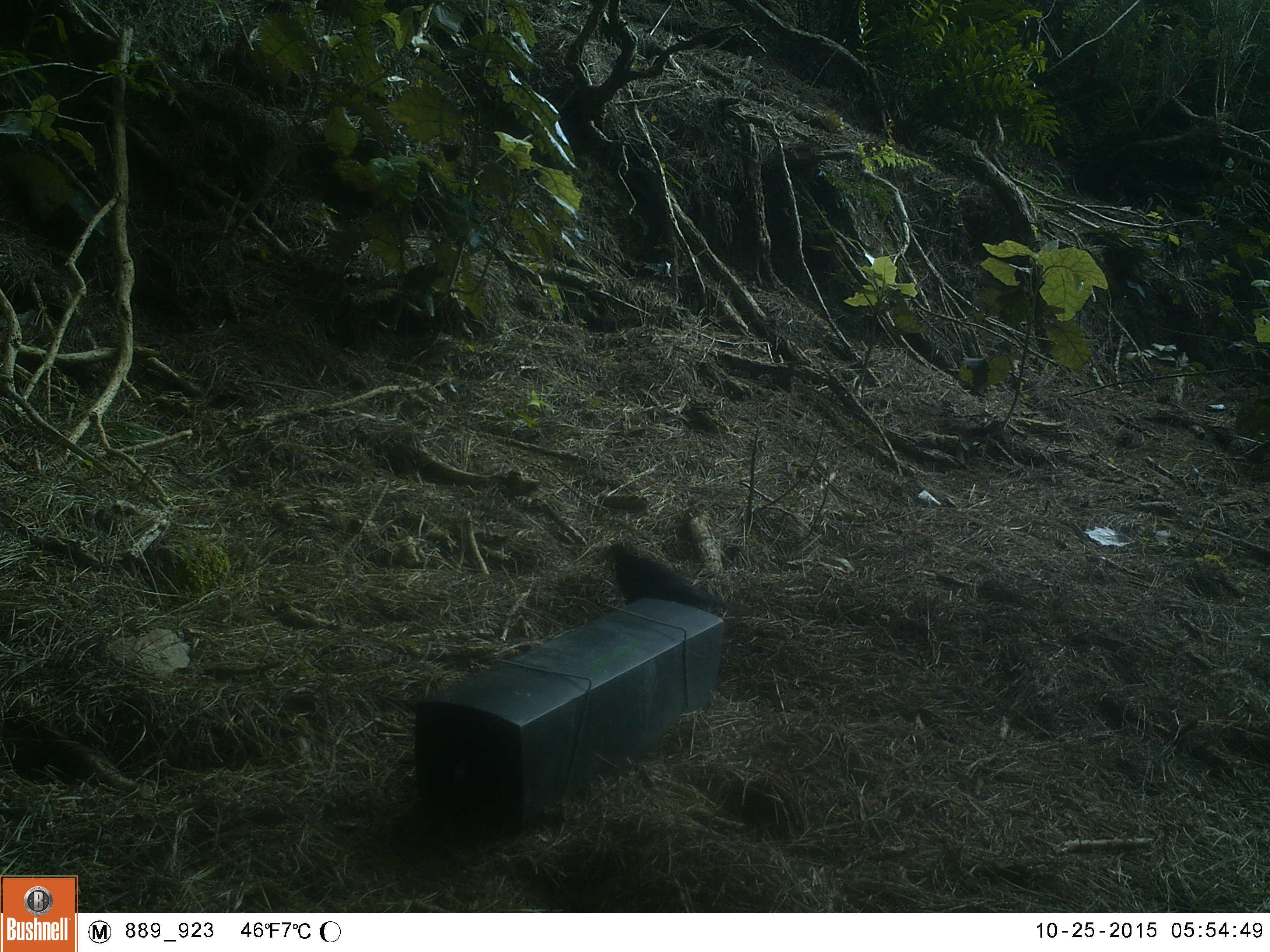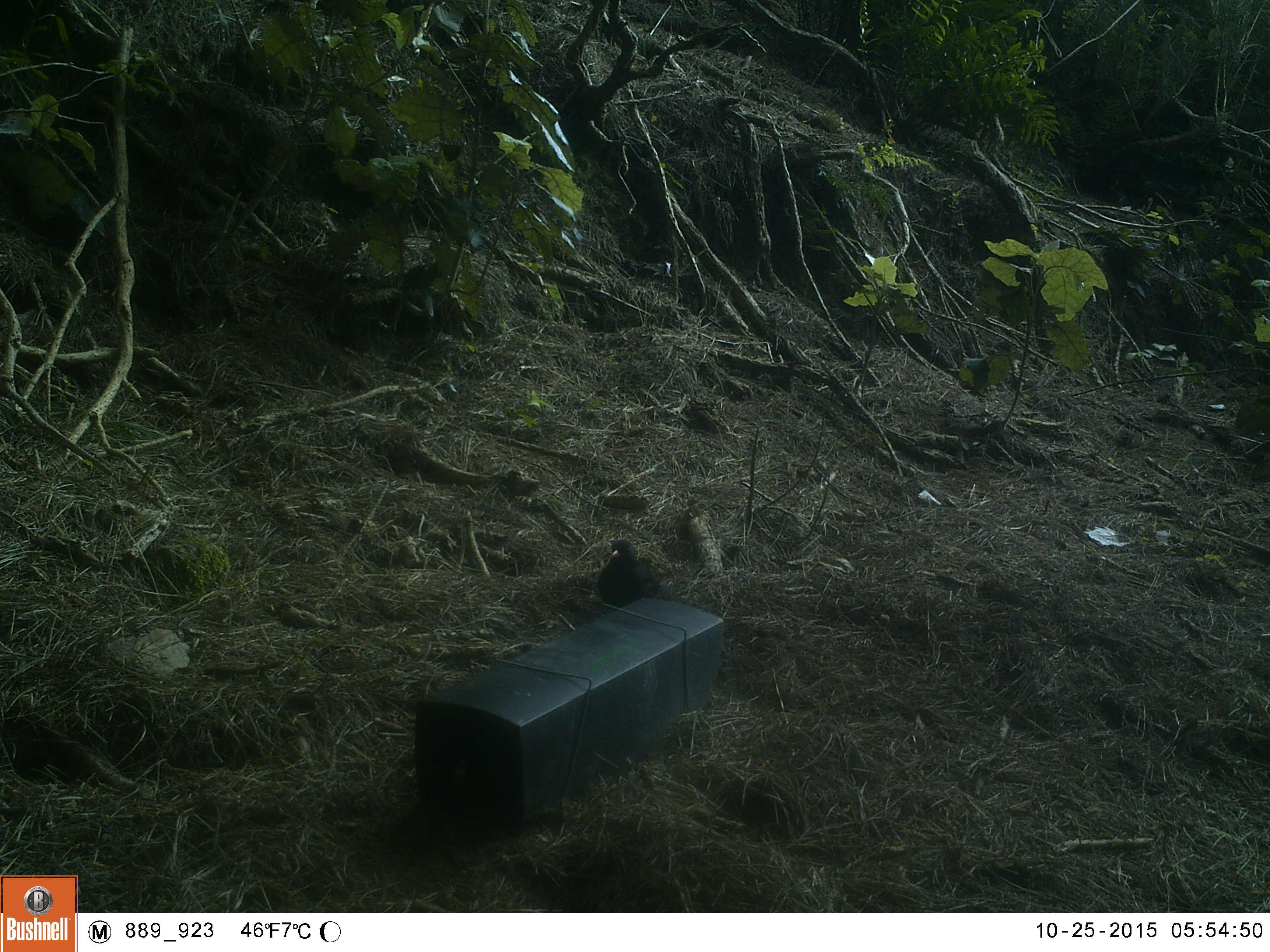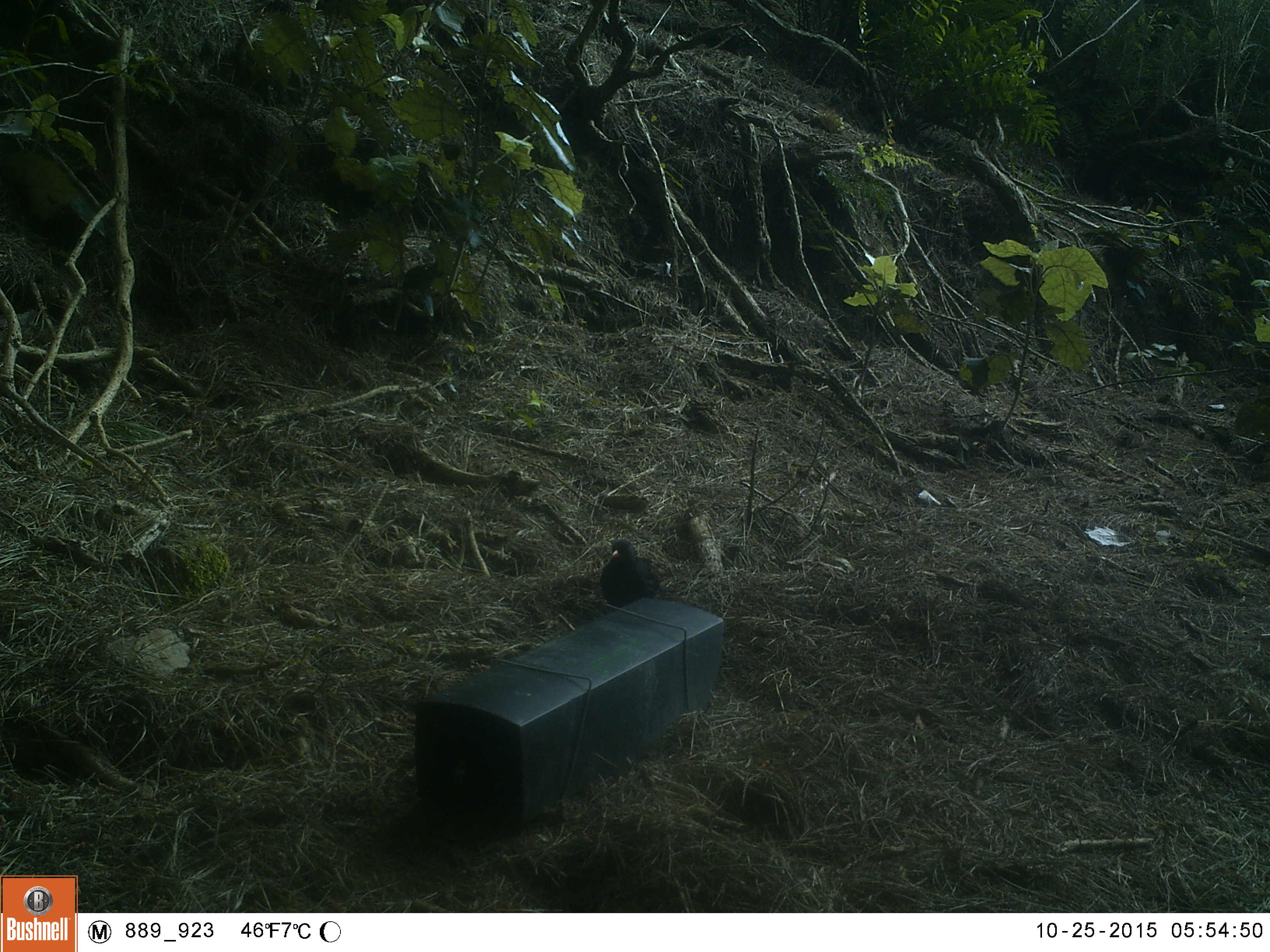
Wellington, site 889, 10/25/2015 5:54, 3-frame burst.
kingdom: Animalia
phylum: Chordata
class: Aves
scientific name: Aves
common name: bird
Bird (Aves).